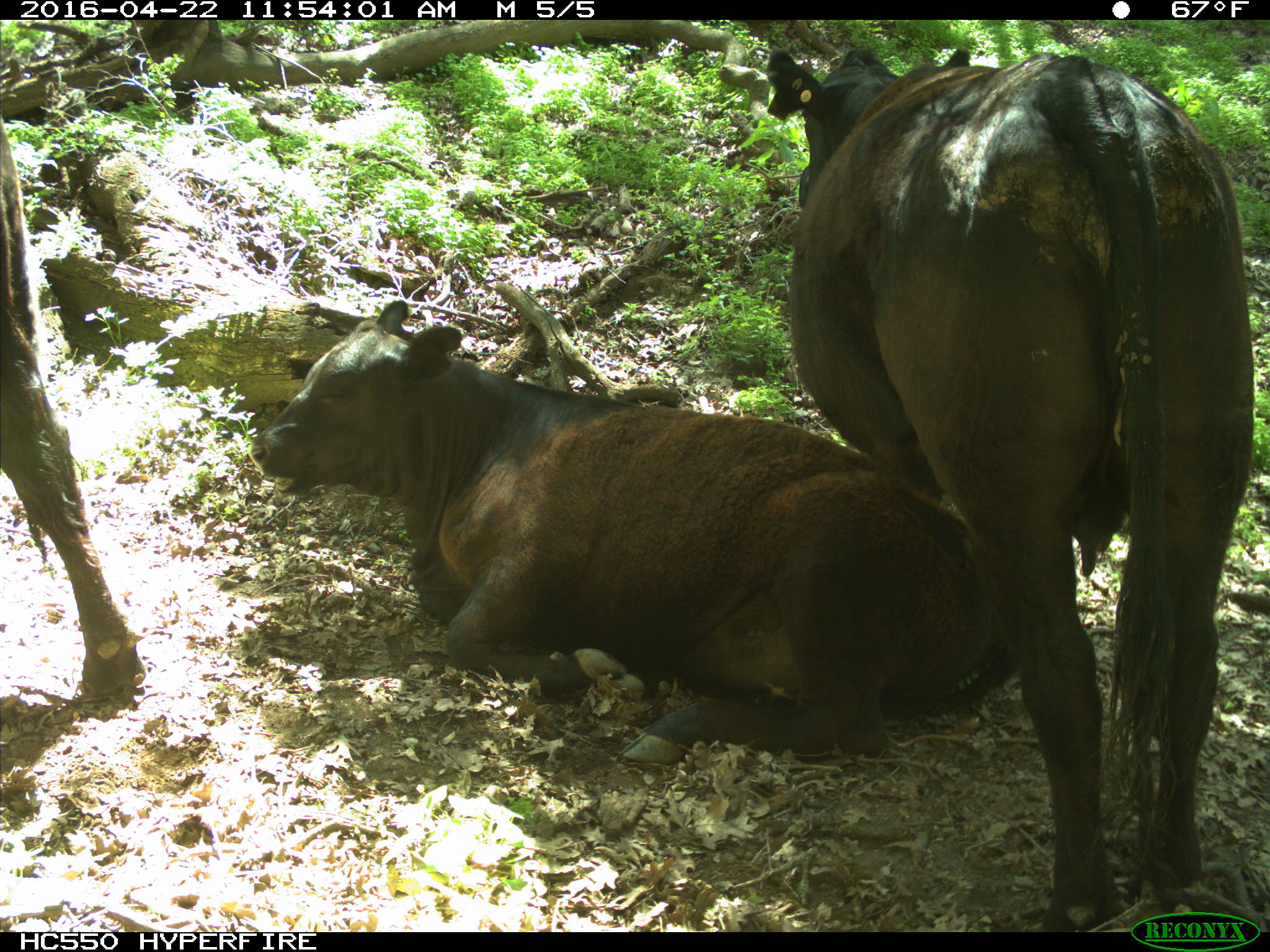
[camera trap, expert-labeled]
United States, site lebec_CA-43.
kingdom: Animalia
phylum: Chordata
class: Mammalia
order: Artiodactyla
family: Bovidae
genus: Bos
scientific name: Bos taurus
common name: domestic cow